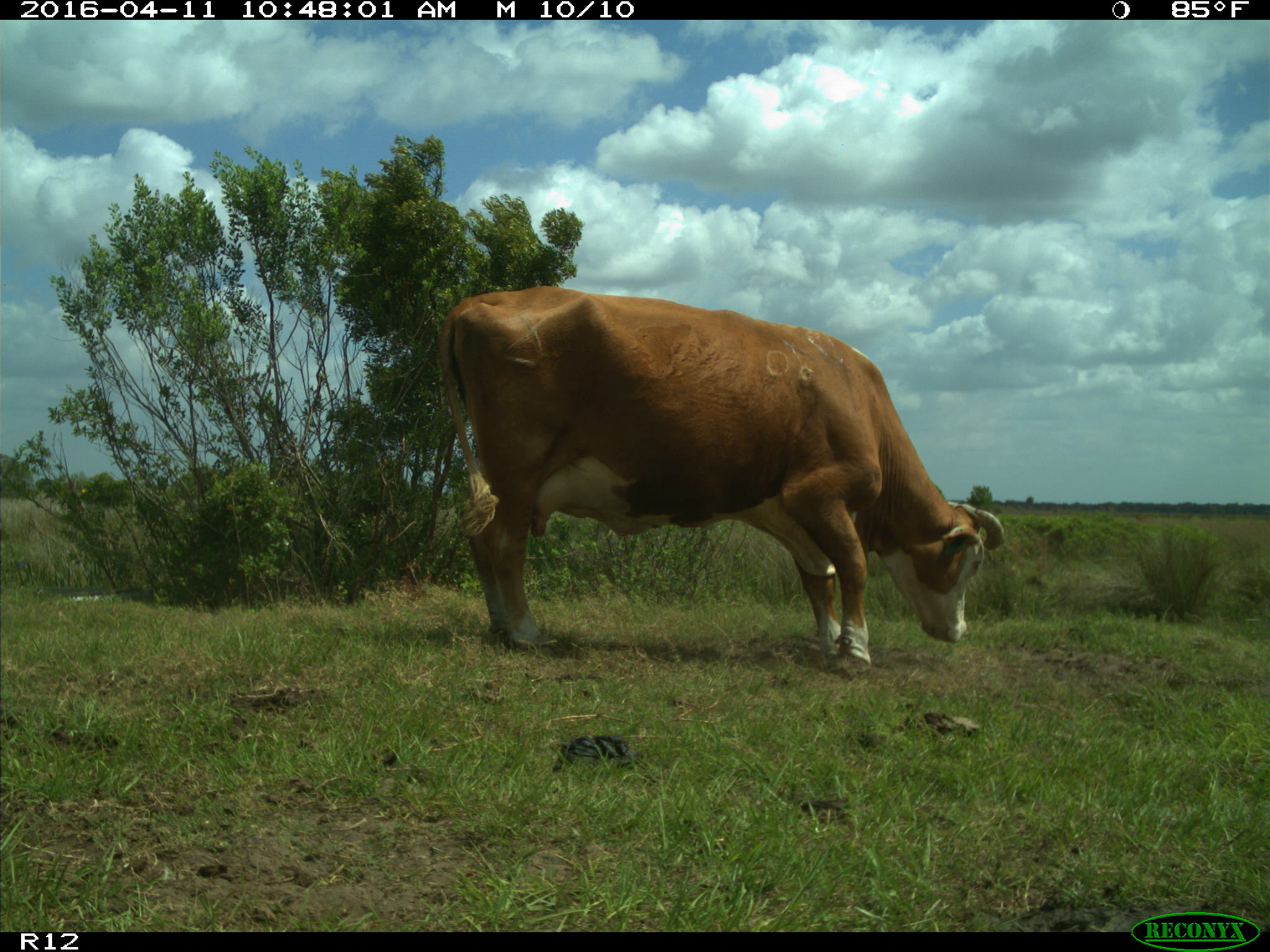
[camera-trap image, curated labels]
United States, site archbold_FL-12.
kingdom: Animalia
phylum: Chordata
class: Mammalia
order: Artiodactyla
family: Bovidae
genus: Bos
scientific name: Bos taurus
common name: domestic cow